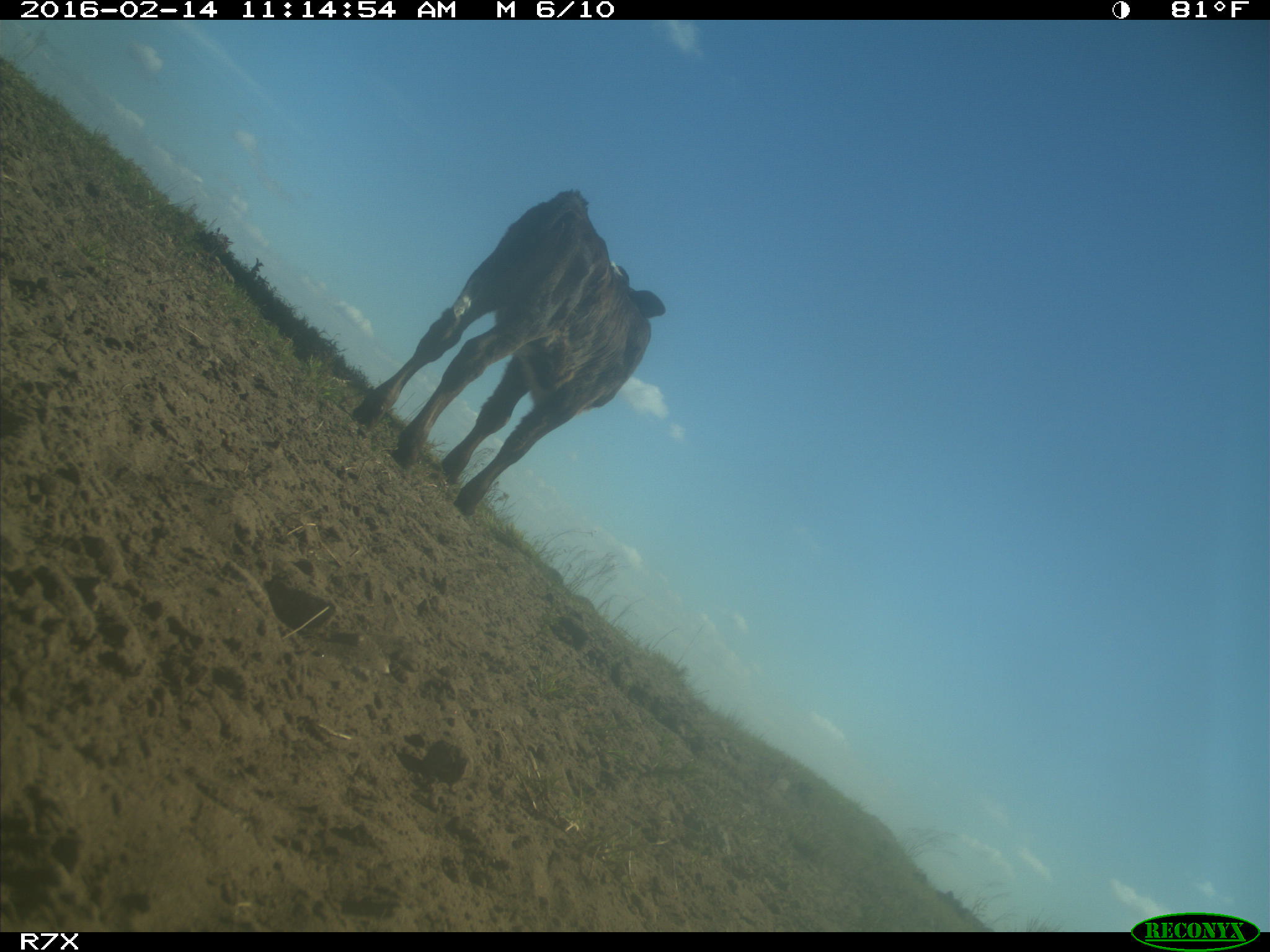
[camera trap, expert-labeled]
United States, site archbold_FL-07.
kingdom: Animalia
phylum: Chordata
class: Mammalia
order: Artiodactyla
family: Bovidae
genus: Bos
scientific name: Bos taurus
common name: domestic cow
Bos taurus (domestic cow).